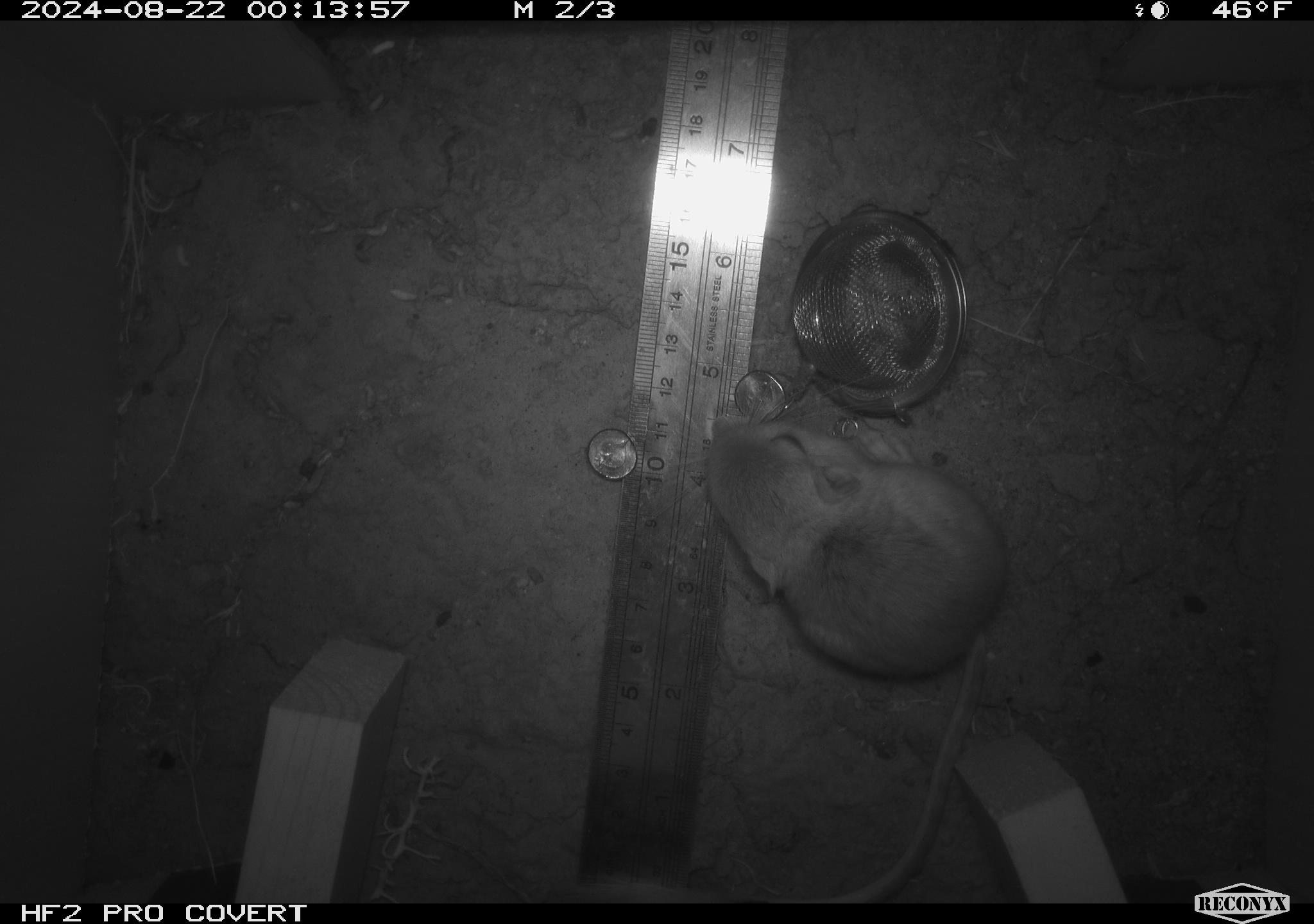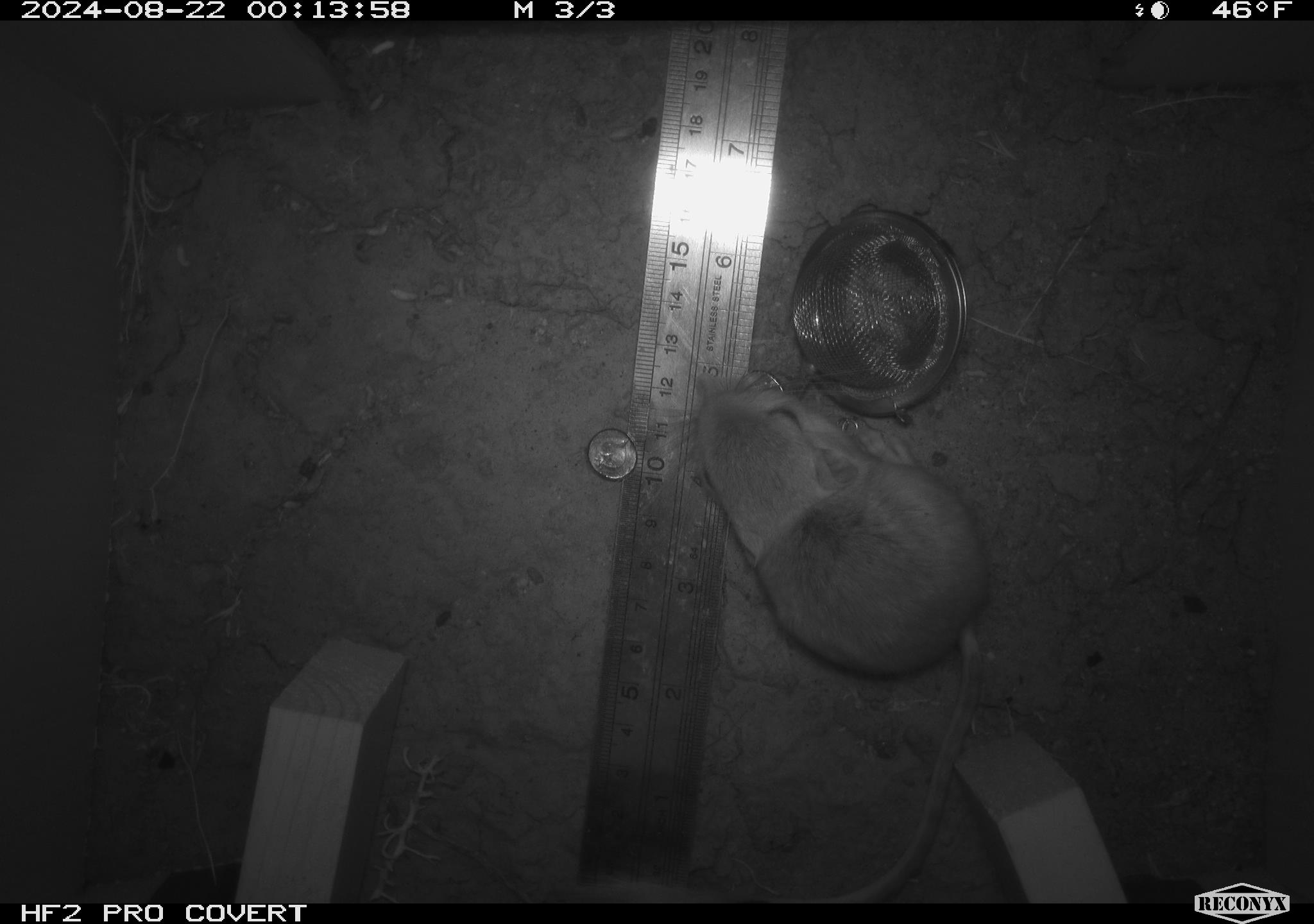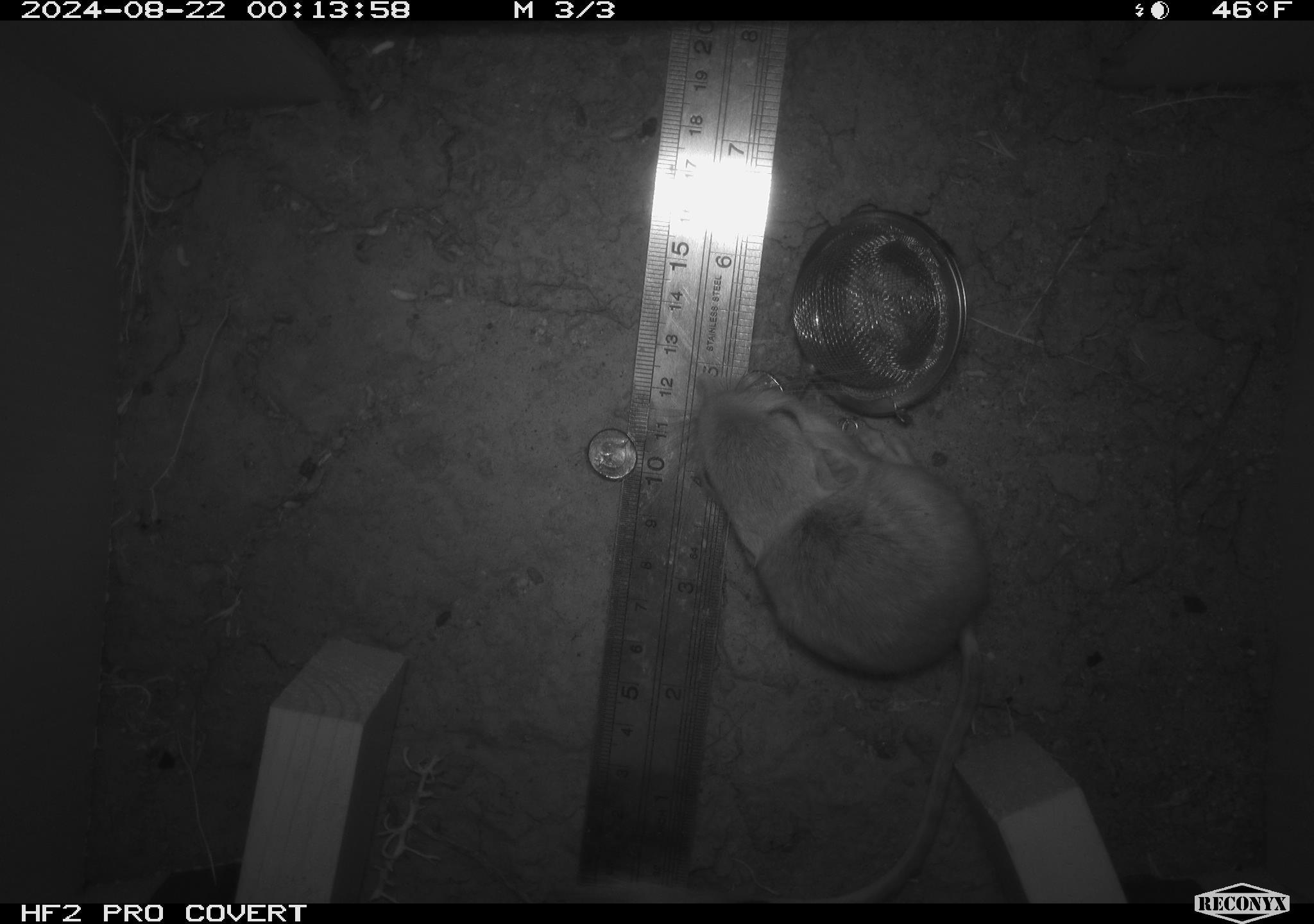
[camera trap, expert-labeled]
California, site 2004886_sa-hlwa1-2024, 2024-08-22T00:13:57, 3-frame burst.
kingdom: Animalia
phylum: Chordata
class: Mammalia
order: Rodentia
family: Heteromyidae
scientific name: Heteromyidae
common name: kangaroo rats and pocket mice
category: heteromyidae family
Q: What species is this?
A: Heteromyidae family (kangaroo rats and pocket mice) (Heteromyidae).